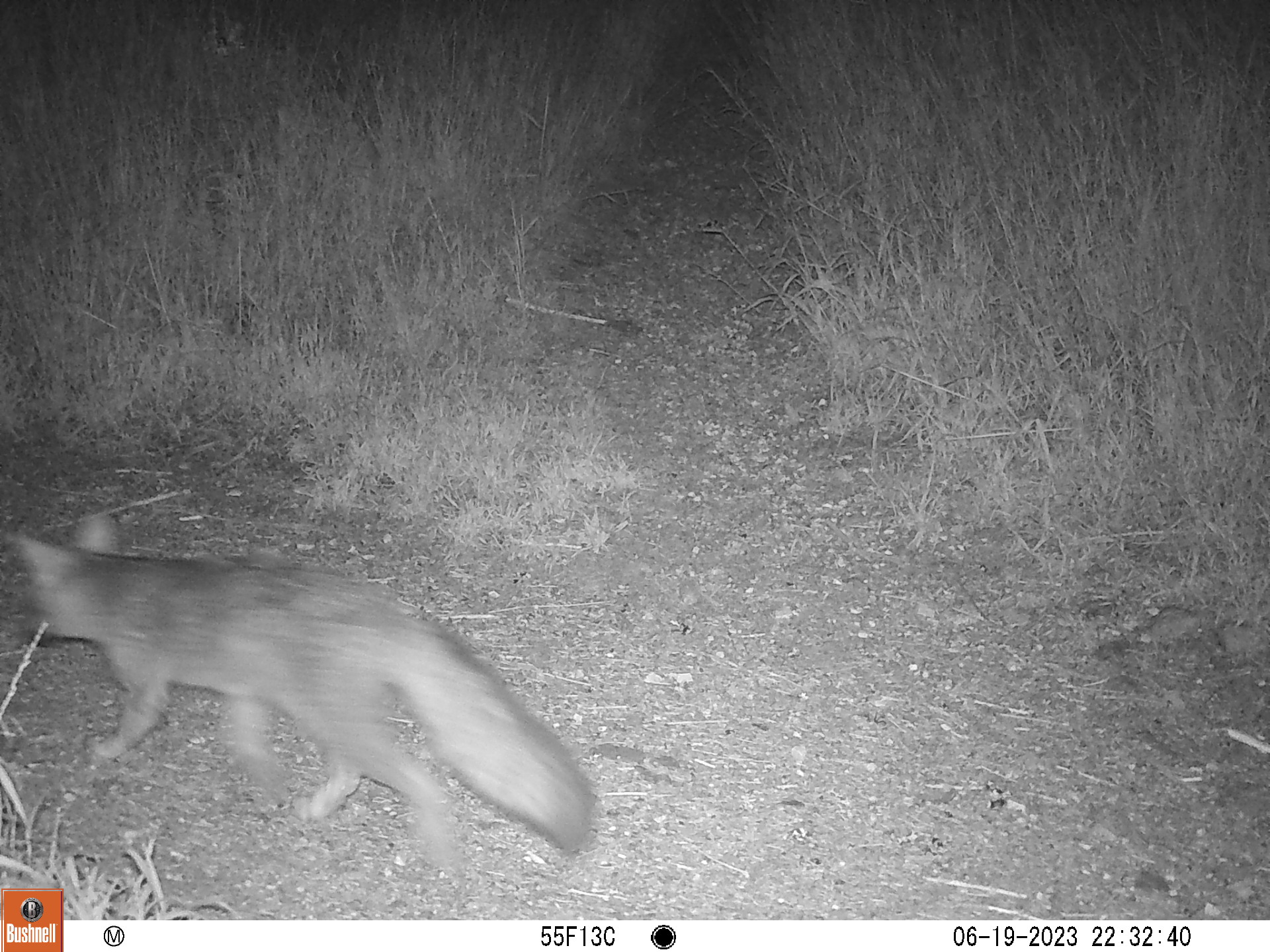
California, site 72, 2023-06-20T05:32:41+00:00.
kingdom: Animalia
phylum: Chordata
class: Mammalia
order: Carnivora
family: Canidae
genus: Urocyon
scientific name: Urocyon cinereoargenteus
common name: gray fox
Gray fox (Urocyon cinereoargenteus).